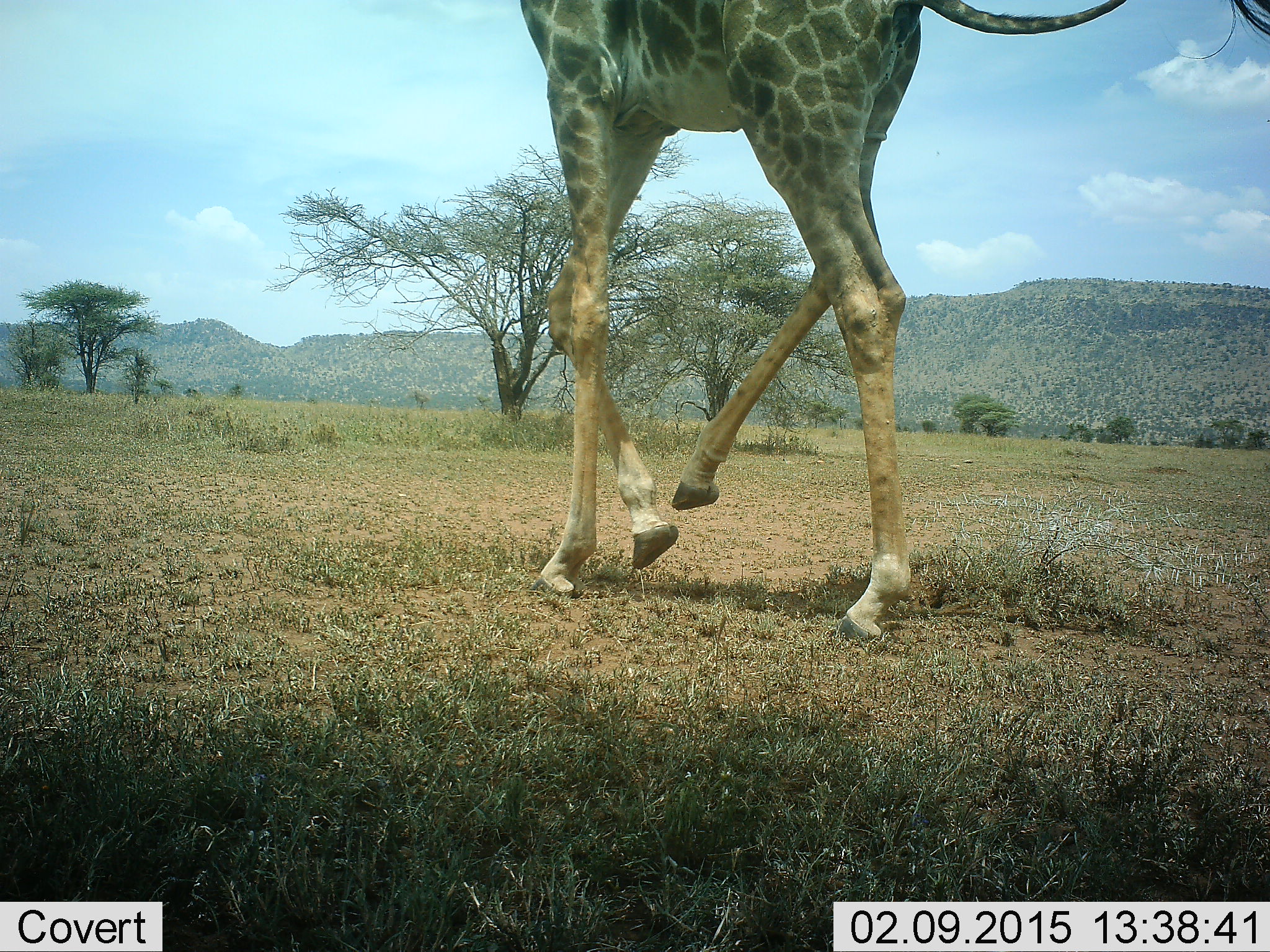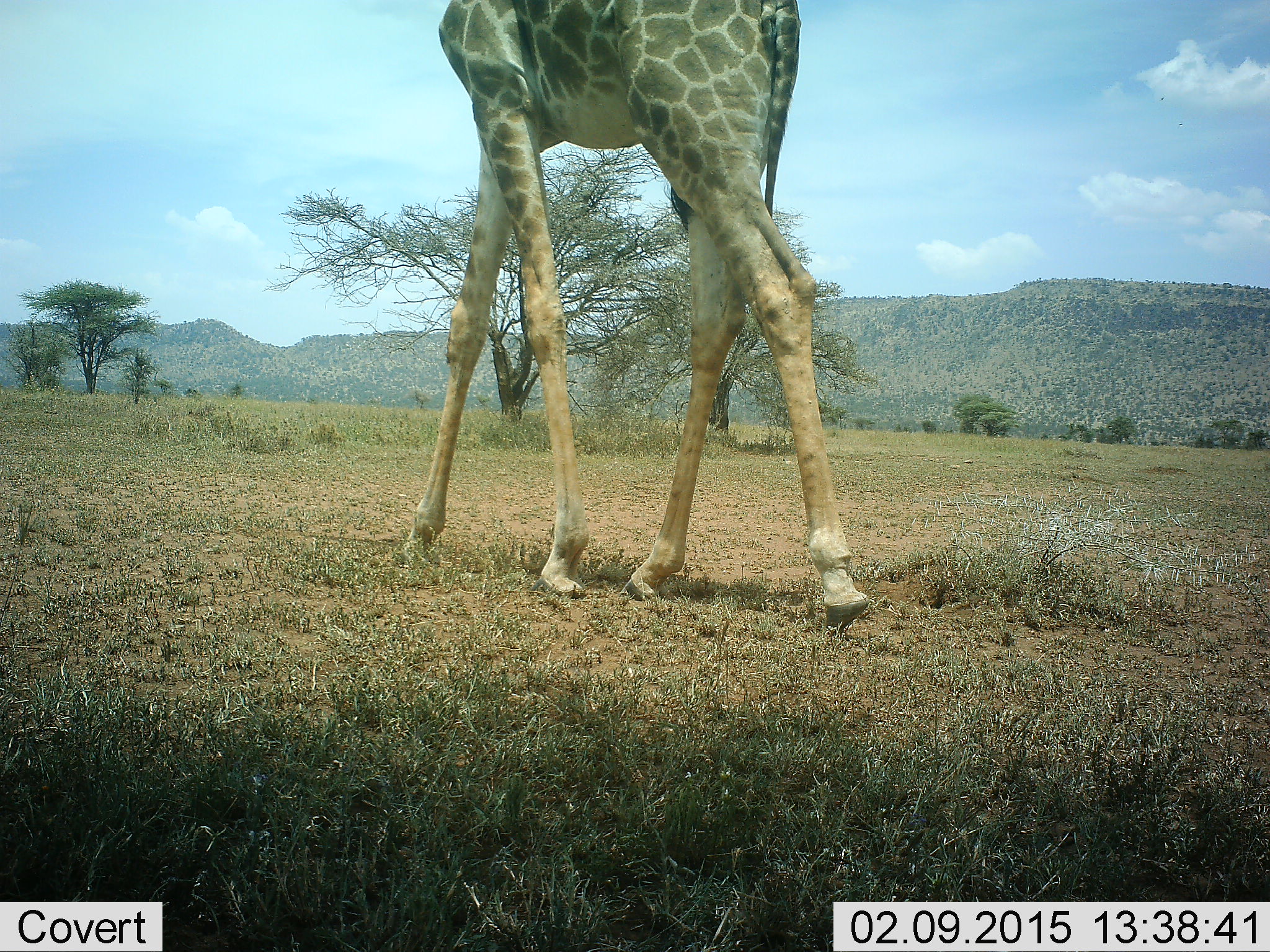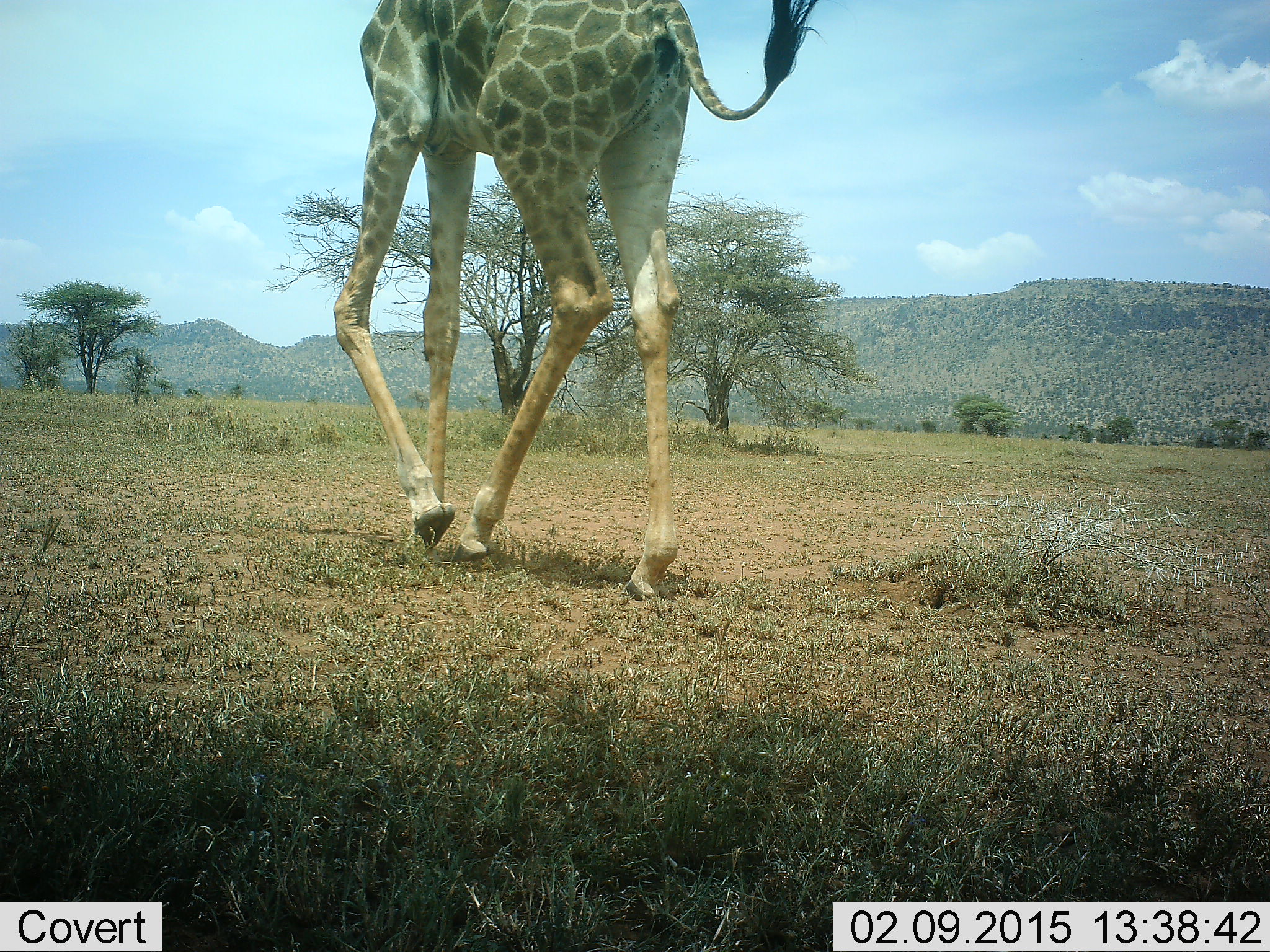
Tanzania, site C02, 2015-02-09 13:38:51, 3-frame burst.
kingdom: Animalia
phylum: Chordata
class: Mammalia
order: Artiodactyla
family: Giraffidae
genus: Giraffa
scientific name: Giraffa camelopardalis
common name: giraffe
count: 1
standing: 0%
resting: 0%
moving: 100%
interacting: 0%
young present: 0%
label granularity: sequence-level